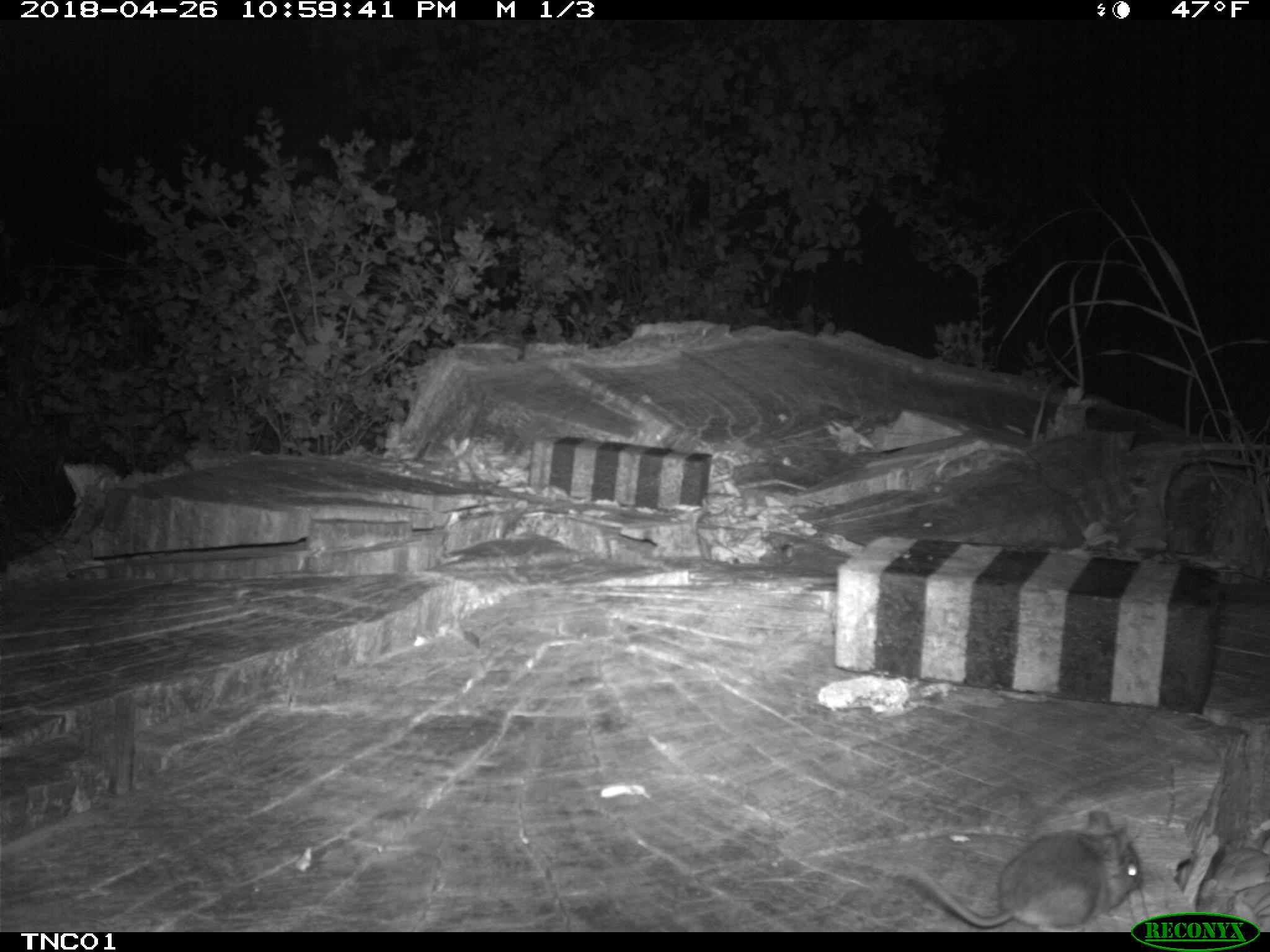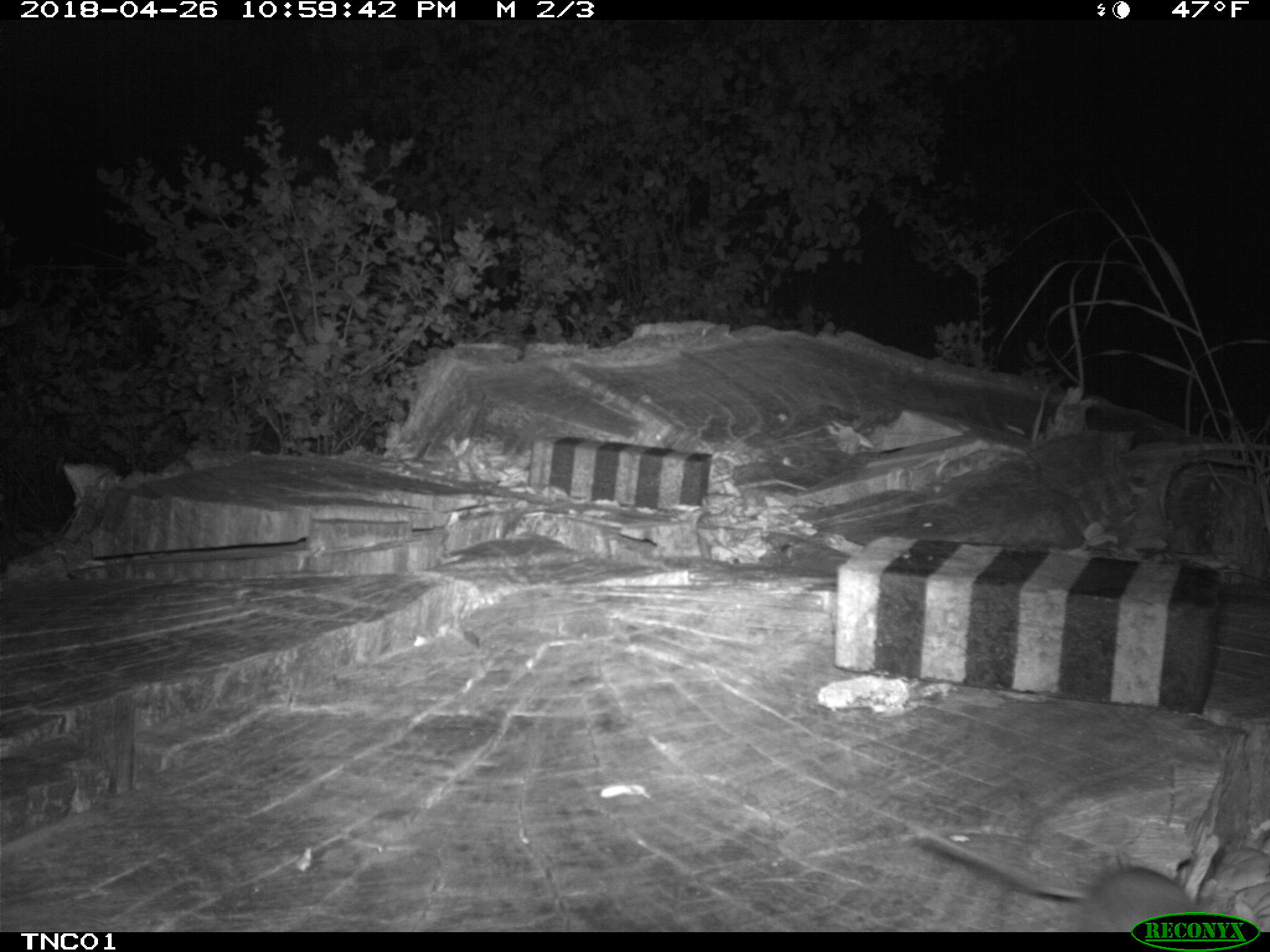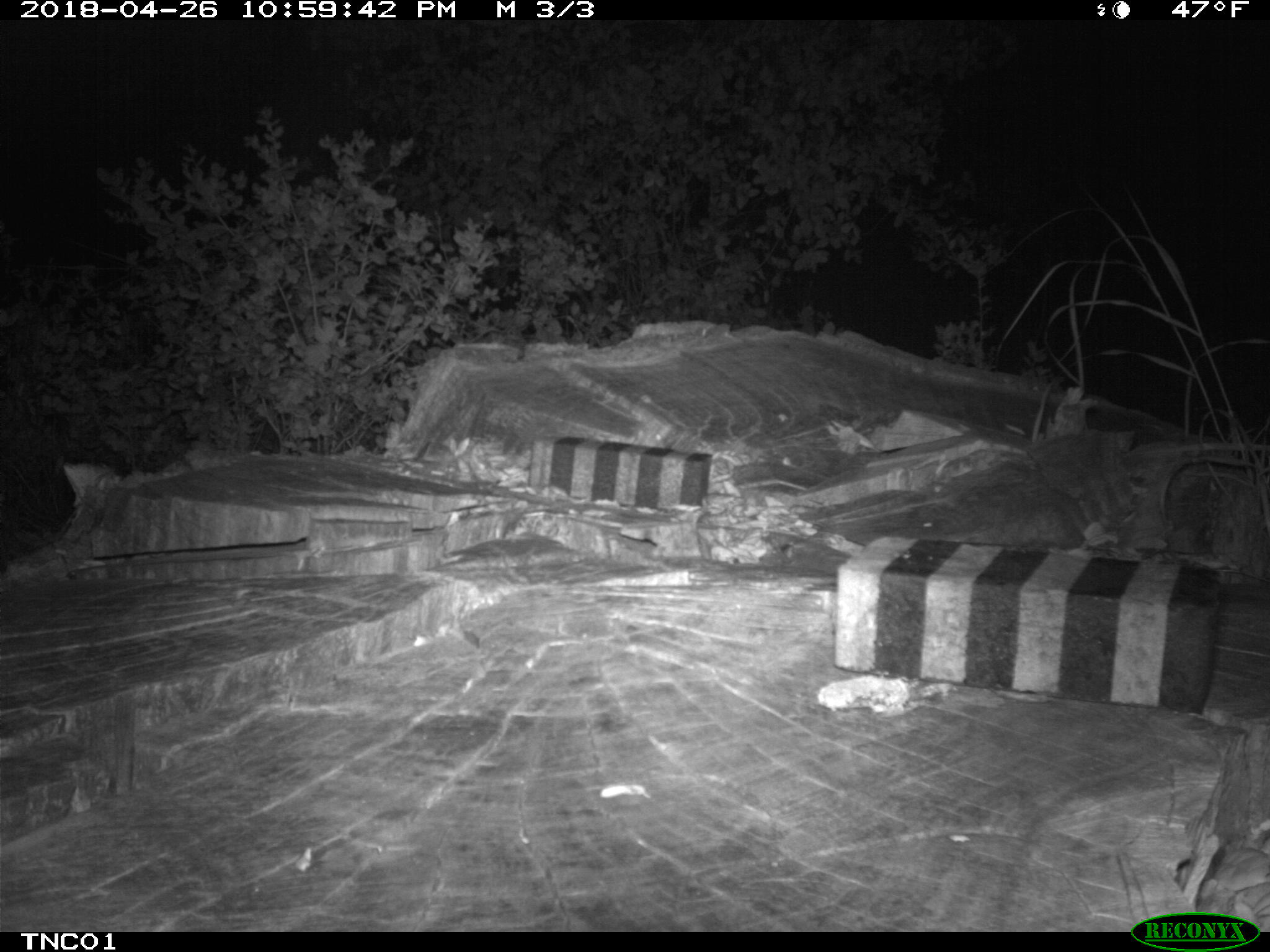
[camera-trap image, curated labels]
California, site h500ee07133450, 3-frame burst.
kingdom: Animalia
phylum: Chordata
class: Mammalia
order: Rodentia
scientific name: Rodentia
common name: rodent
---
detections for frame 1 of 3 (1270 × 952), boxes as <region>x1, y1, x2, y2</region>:
rodent: <region>906, 809, 1143, 932</region>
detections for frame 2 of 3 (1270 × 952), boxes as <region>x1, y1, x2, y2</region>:
rodent: <region>911, 827, 1256, 933</region>